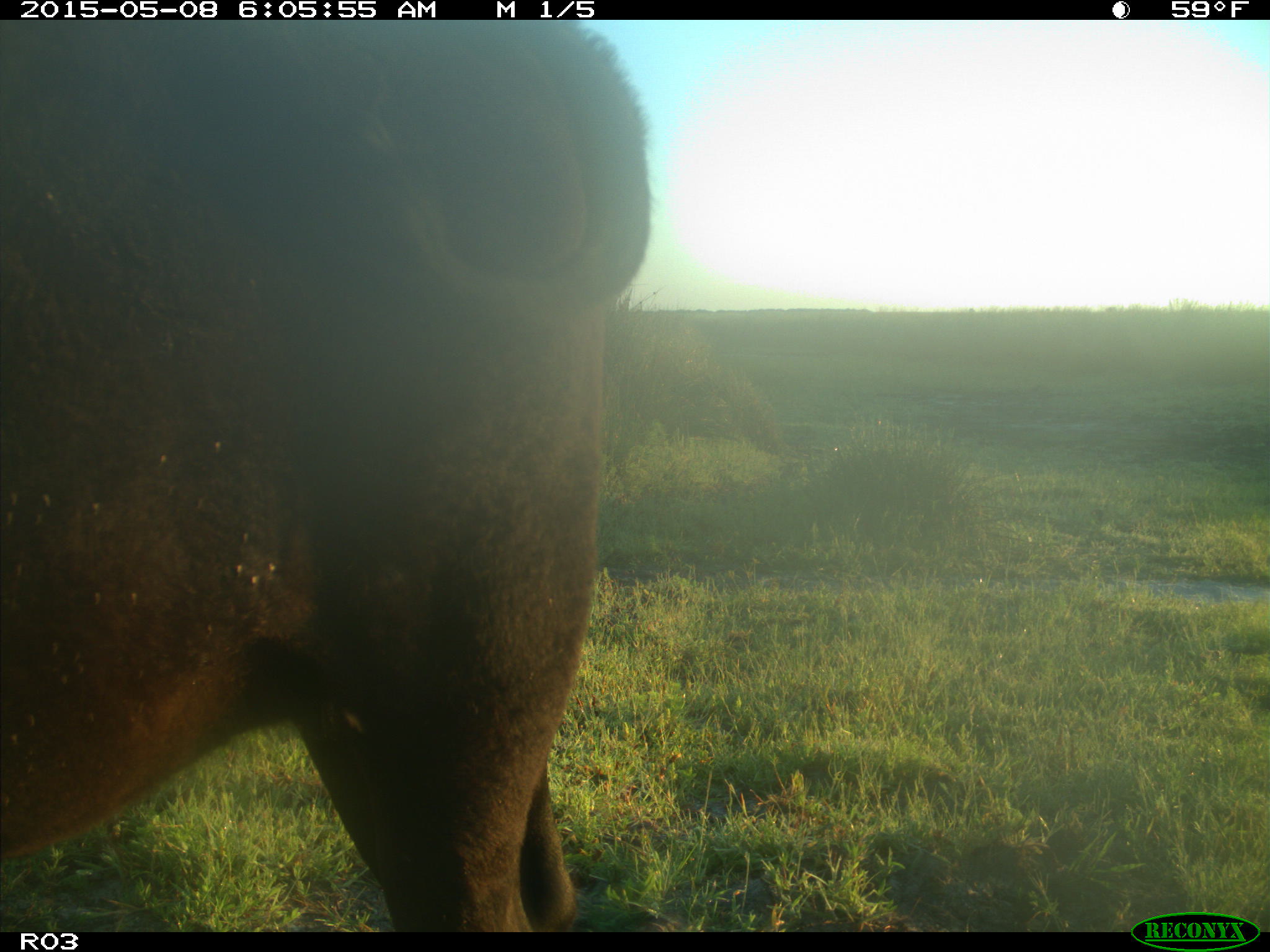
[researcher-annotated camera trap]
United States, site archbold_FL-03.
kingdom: Animalia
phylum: Chordata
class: Mammalia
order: Artiodactyla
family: Bovidae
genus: Bos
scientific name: Bos taurus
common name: domestic cow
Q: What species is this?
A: Bos taurus (domestic cow).